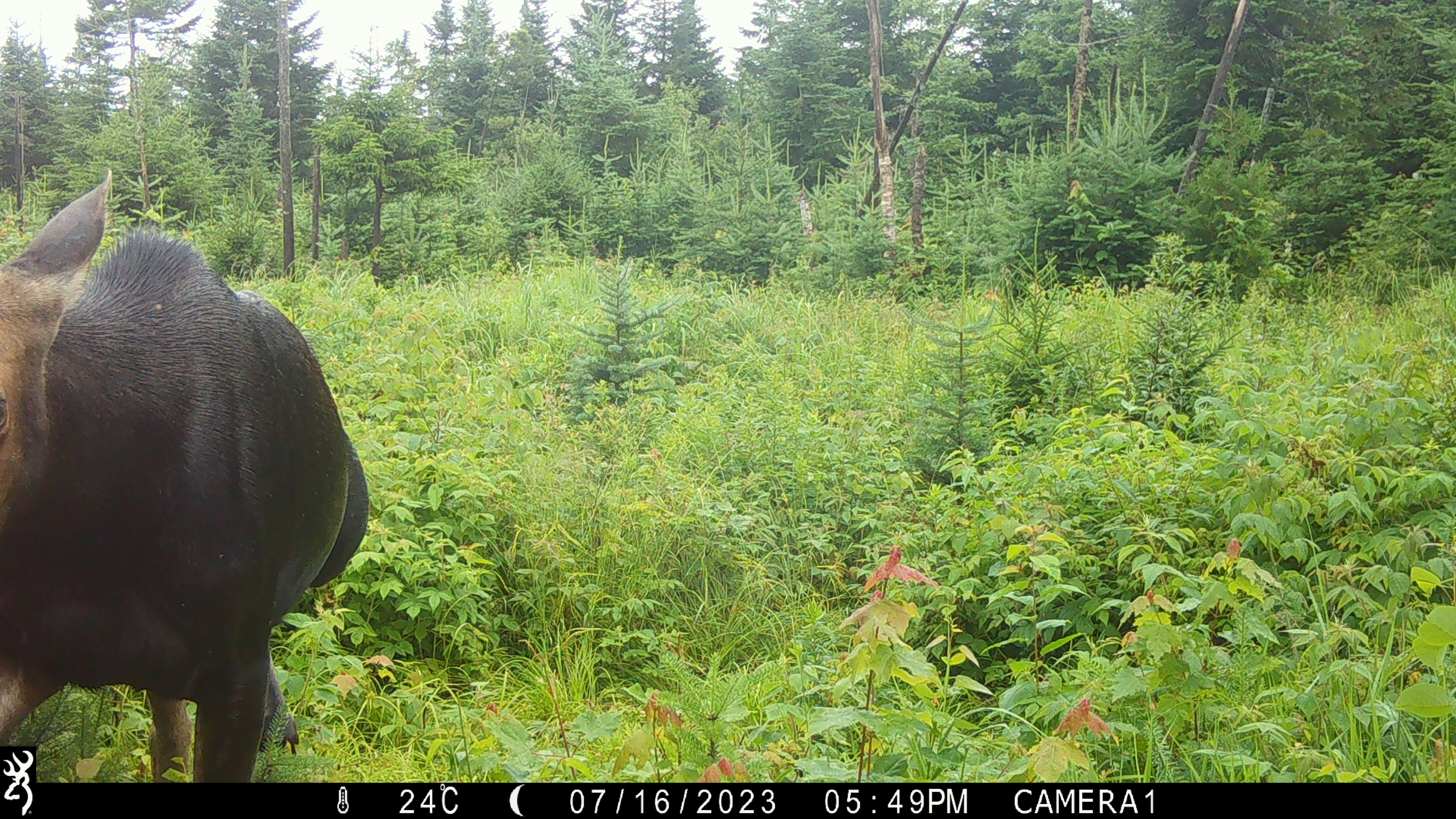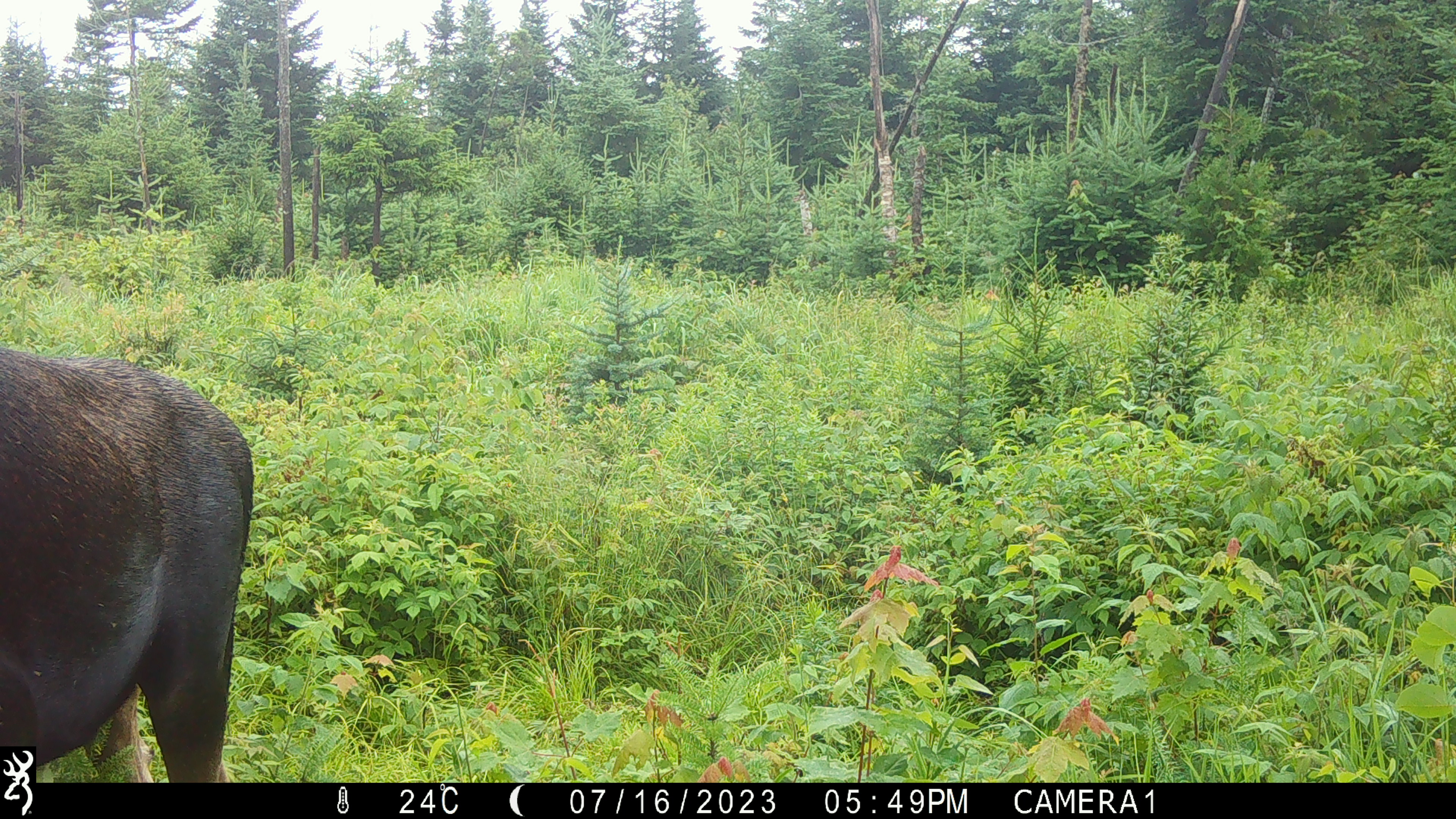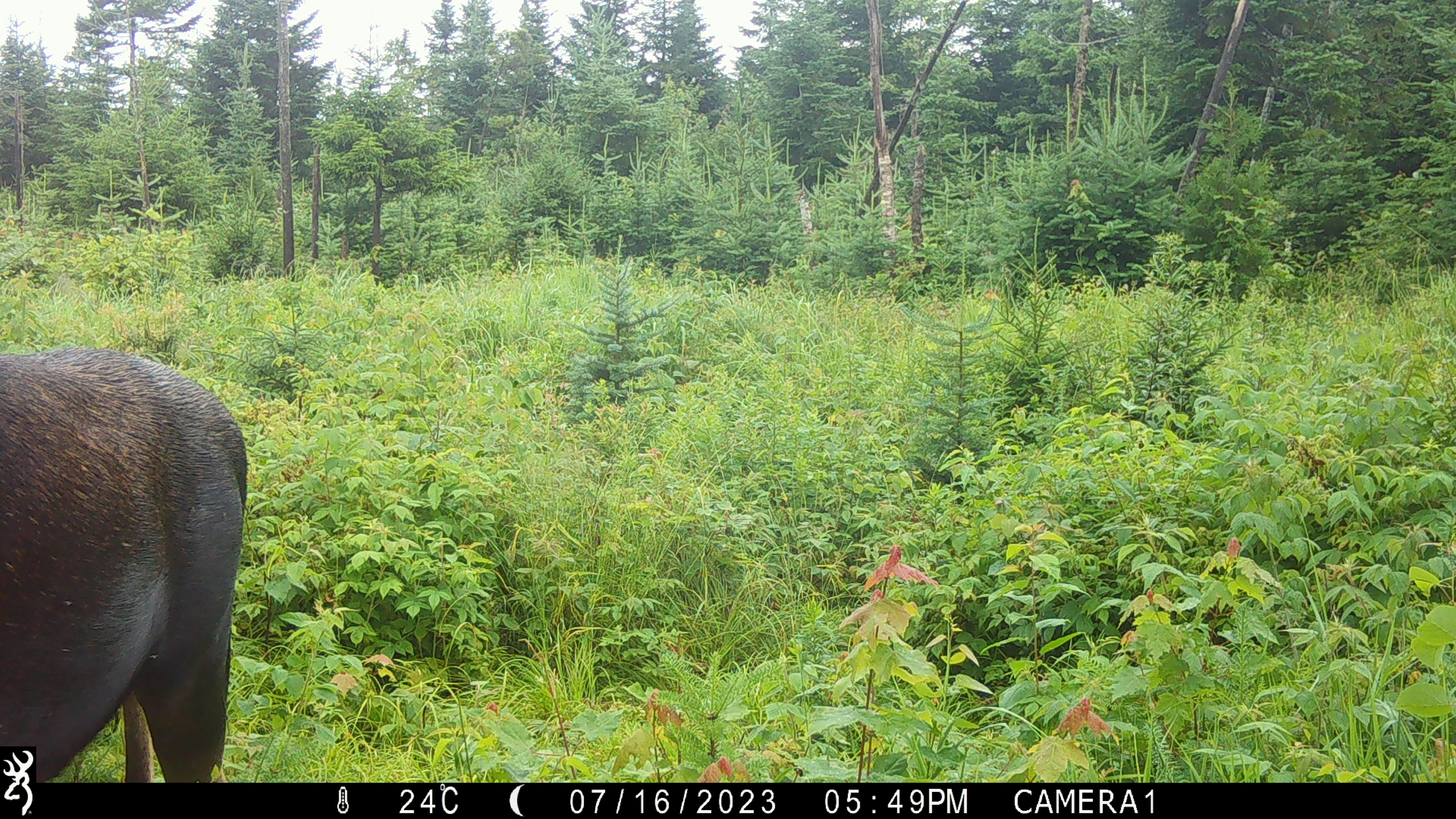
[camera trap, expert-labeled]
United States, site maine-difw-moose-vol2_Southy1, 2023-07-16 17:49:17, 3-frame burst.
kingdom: Animalia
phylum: Chordata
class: Mammalia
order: Artiodactyla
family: Cervidae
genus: Alces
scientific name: Alces alces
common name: moose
Moose (Alces alces).